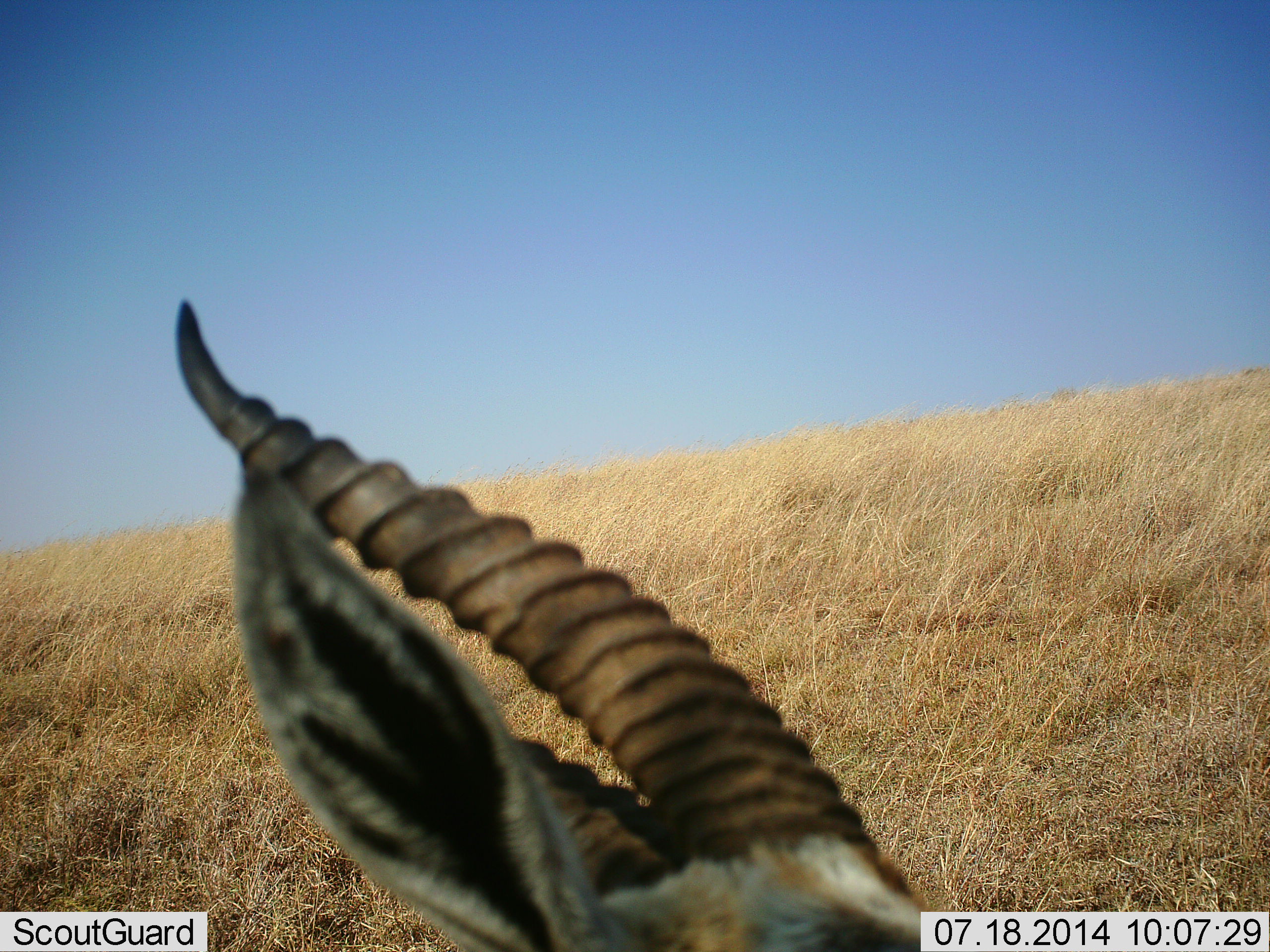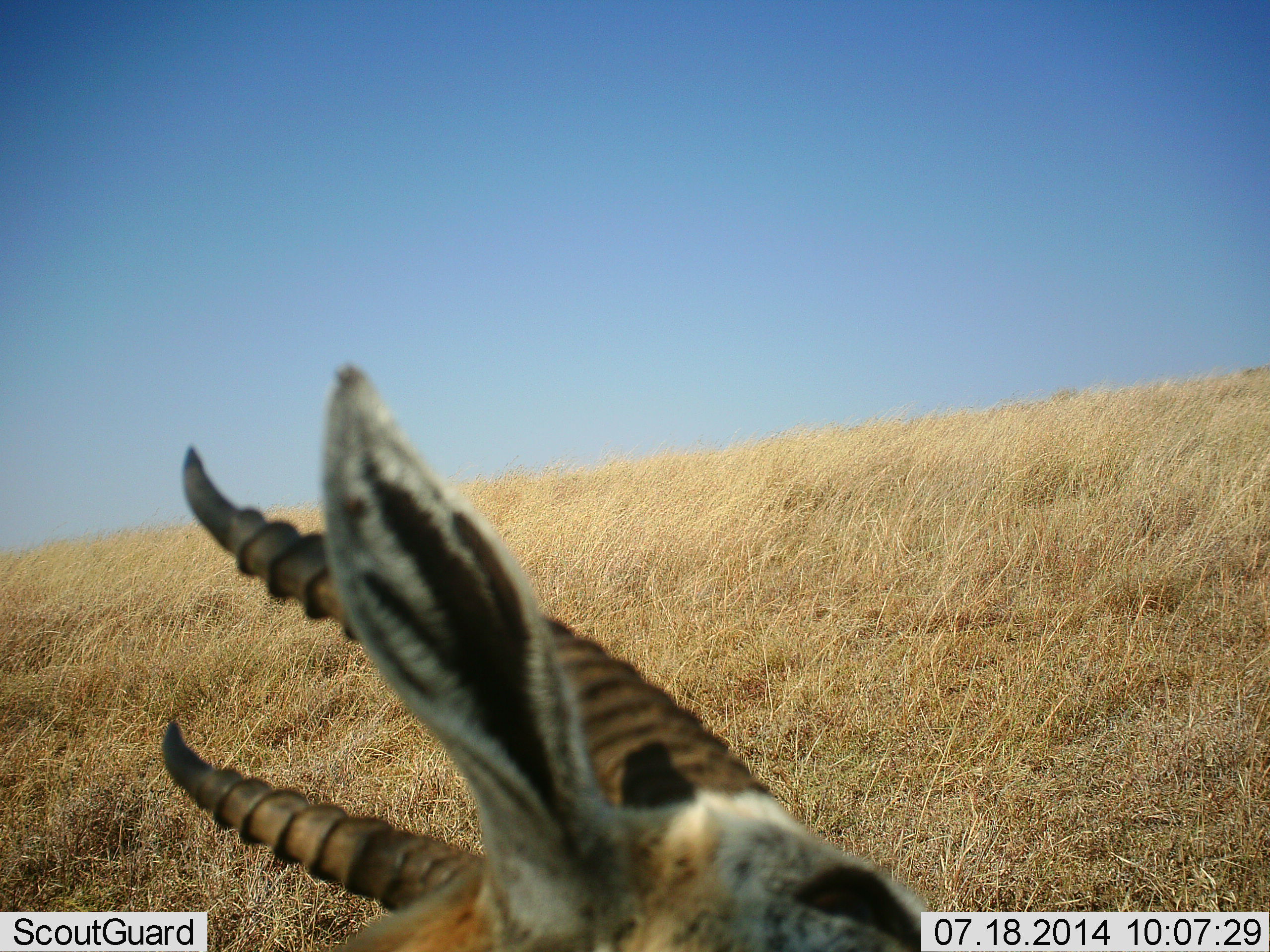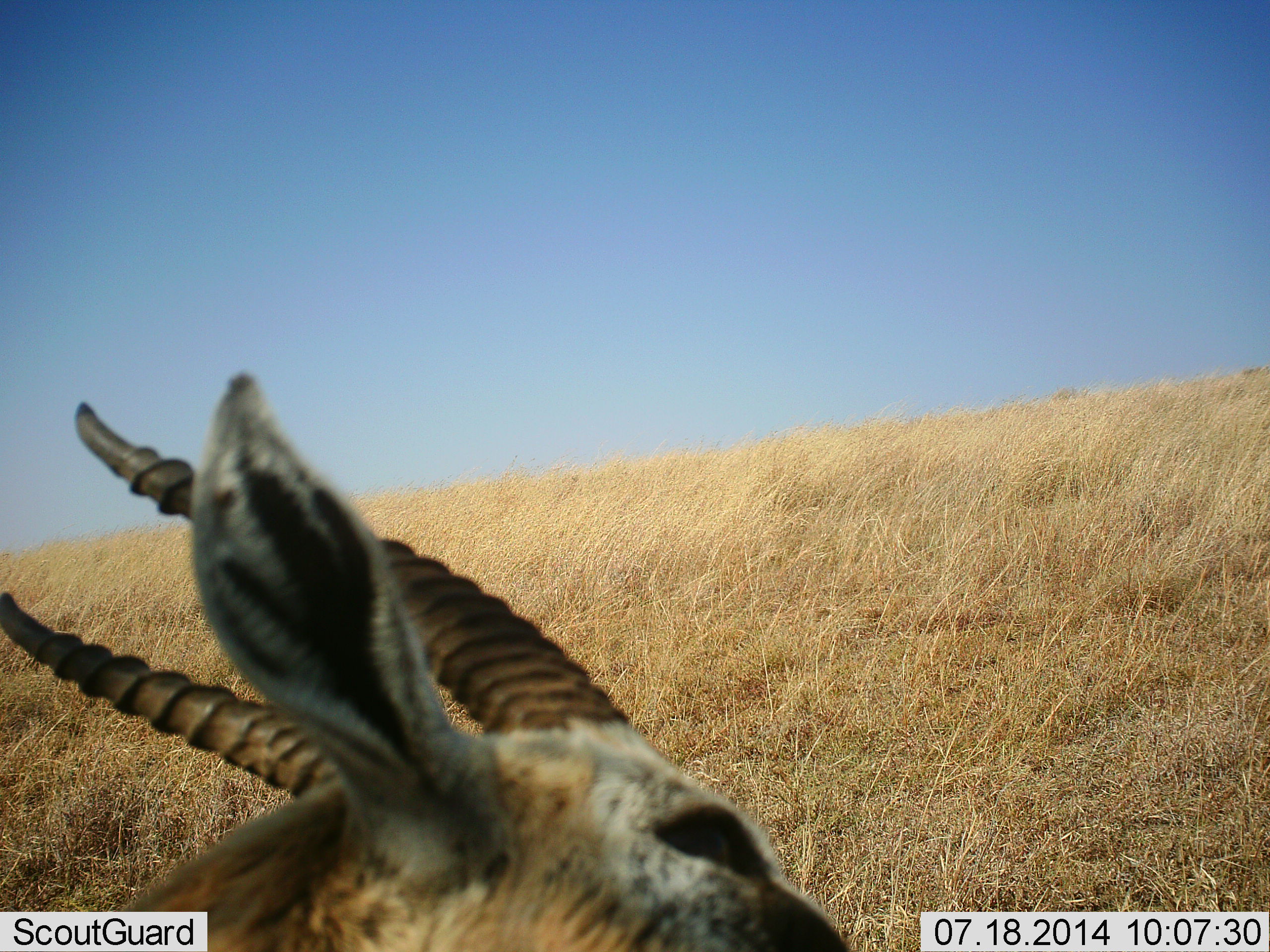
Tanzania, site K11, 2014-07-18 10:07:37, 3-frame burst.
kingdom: Animalia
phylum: Chordata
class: Mammalia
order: Artiodactyla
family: Bovidae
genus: Eudorcas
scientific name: Eudorcas thomsonii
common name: thomson's gazelle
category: gazellethomsons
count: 1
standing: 50%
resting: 30%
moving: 20%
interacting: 10%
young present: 0%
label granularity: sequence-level